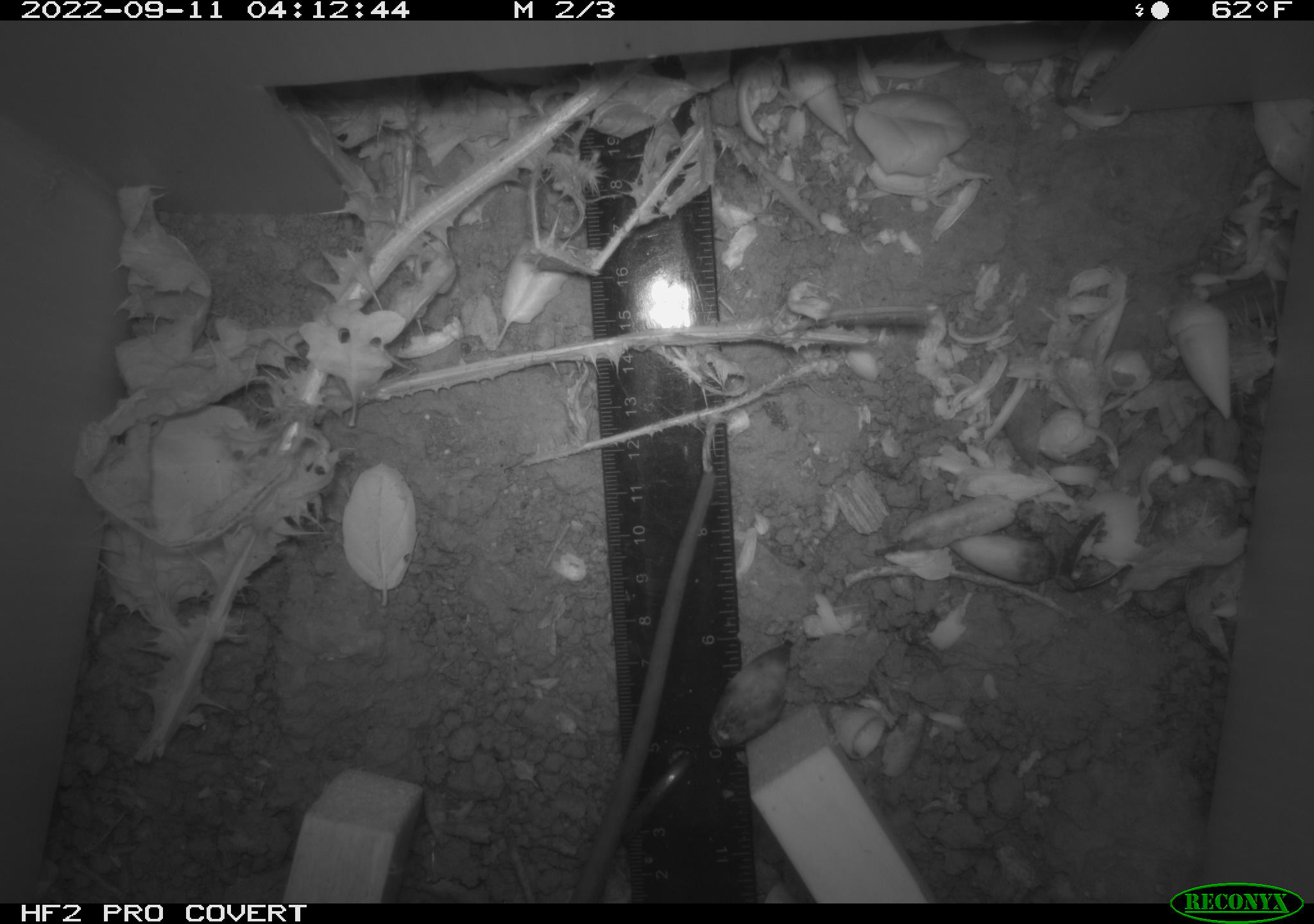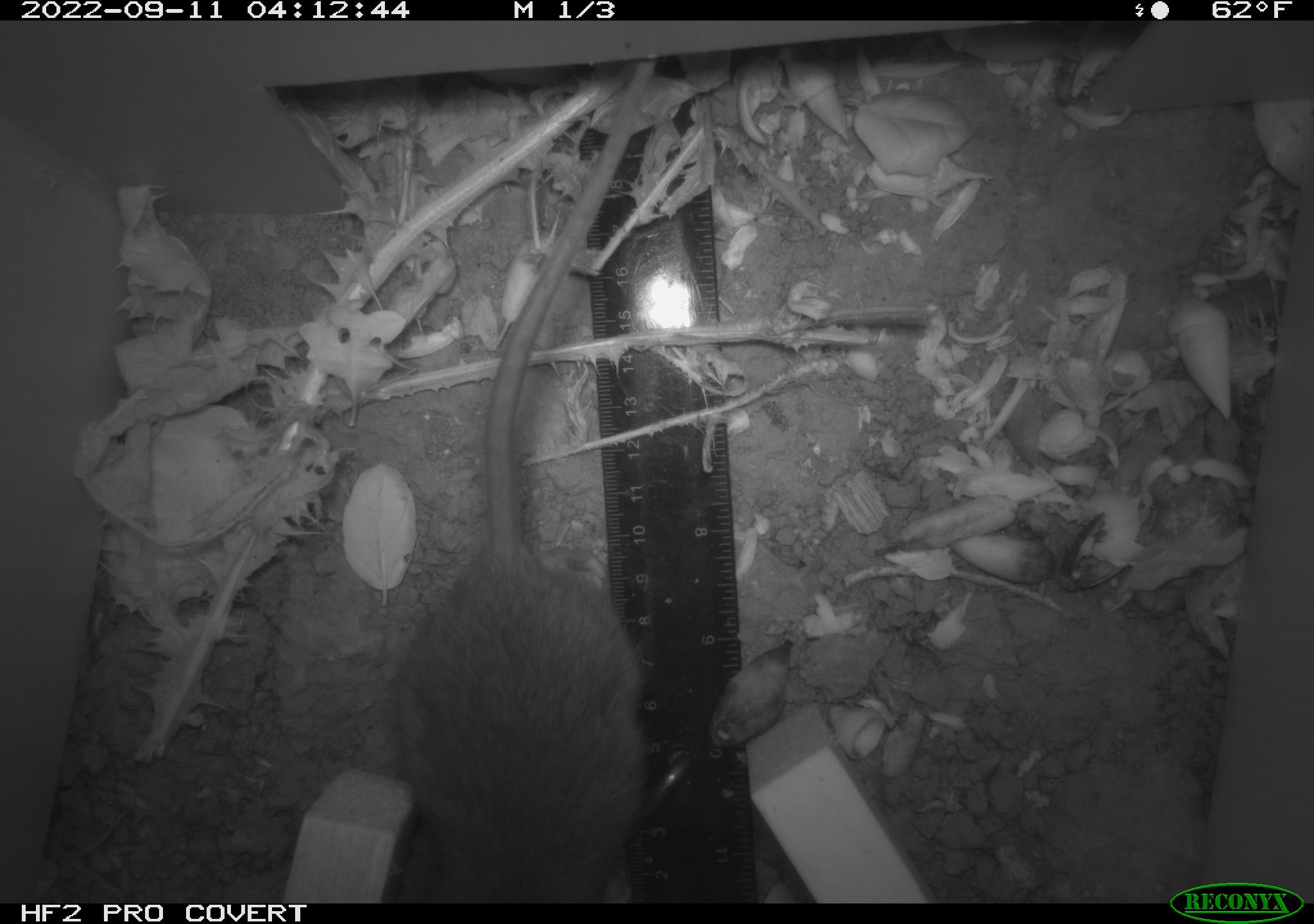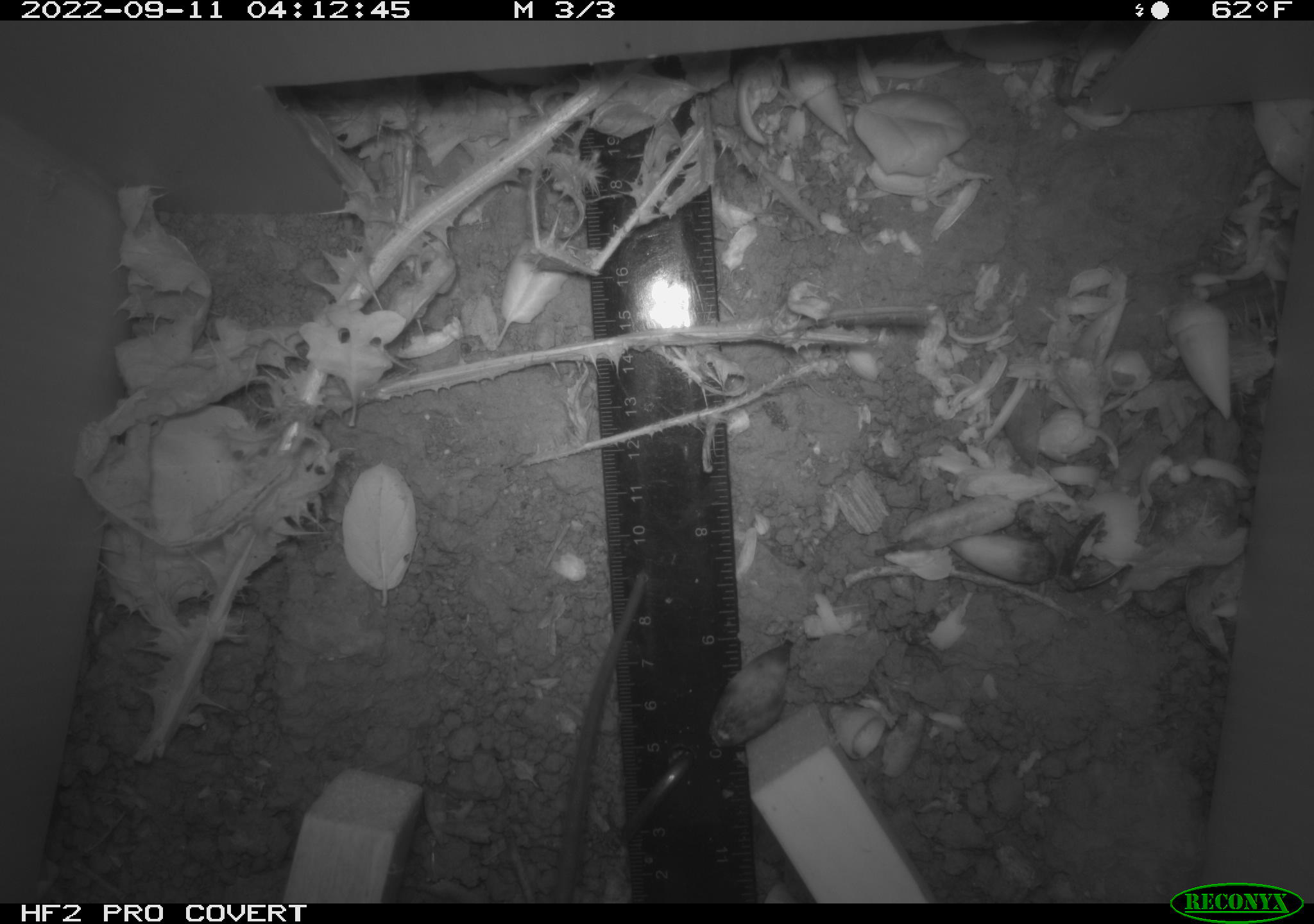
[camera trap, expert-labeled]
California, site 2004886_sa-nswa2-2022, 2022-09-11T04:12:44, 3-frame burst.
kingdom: Animalia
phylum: Chordata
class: Mammalia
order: Rodentia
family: Muridae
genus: Rattus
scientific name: Rattus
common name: rat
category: rattus species